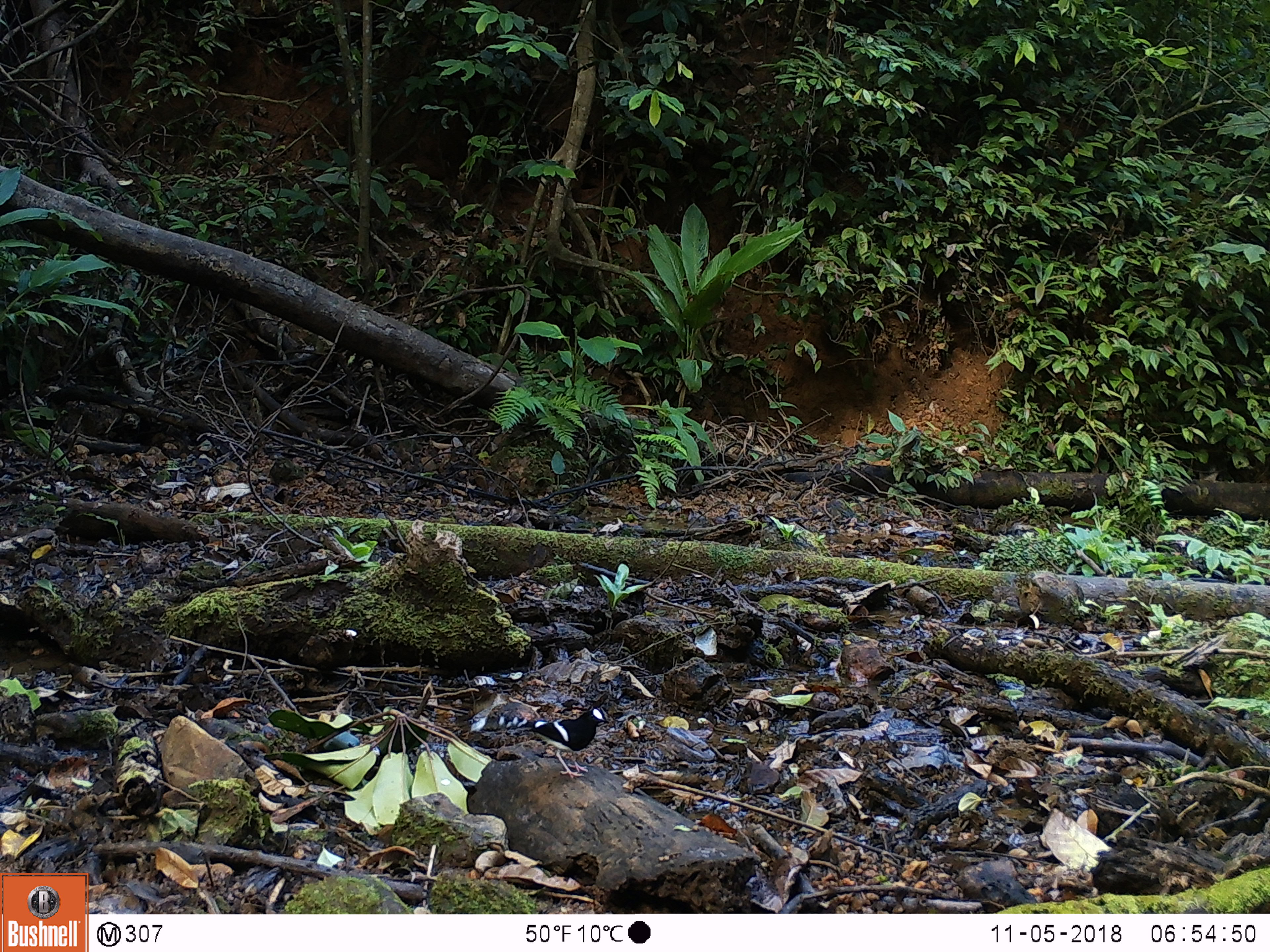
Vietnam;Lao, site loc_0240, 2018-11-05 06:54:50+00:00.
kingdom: Animalia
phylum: Chordata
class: Aves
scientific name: Aves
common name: bird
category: unidentified bird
Unidentified bird (bird) (Aves). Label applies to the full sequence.